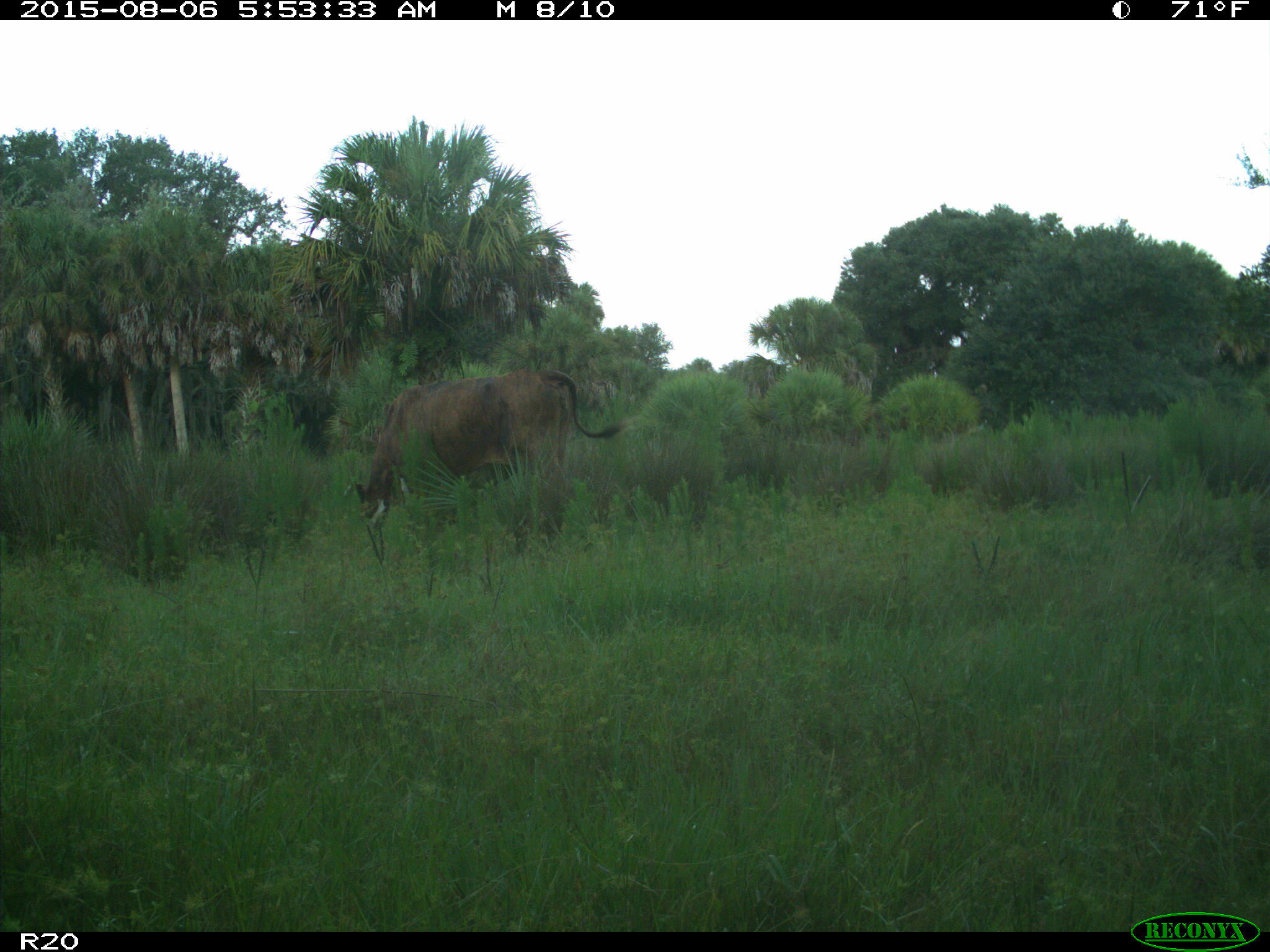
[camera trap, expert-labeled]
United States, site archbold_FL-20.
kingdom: Animalia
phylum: Chordata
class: Mammalia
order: Artiodactyla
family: Bovidae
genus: Bos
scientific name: Bos taurus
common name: domestic cow